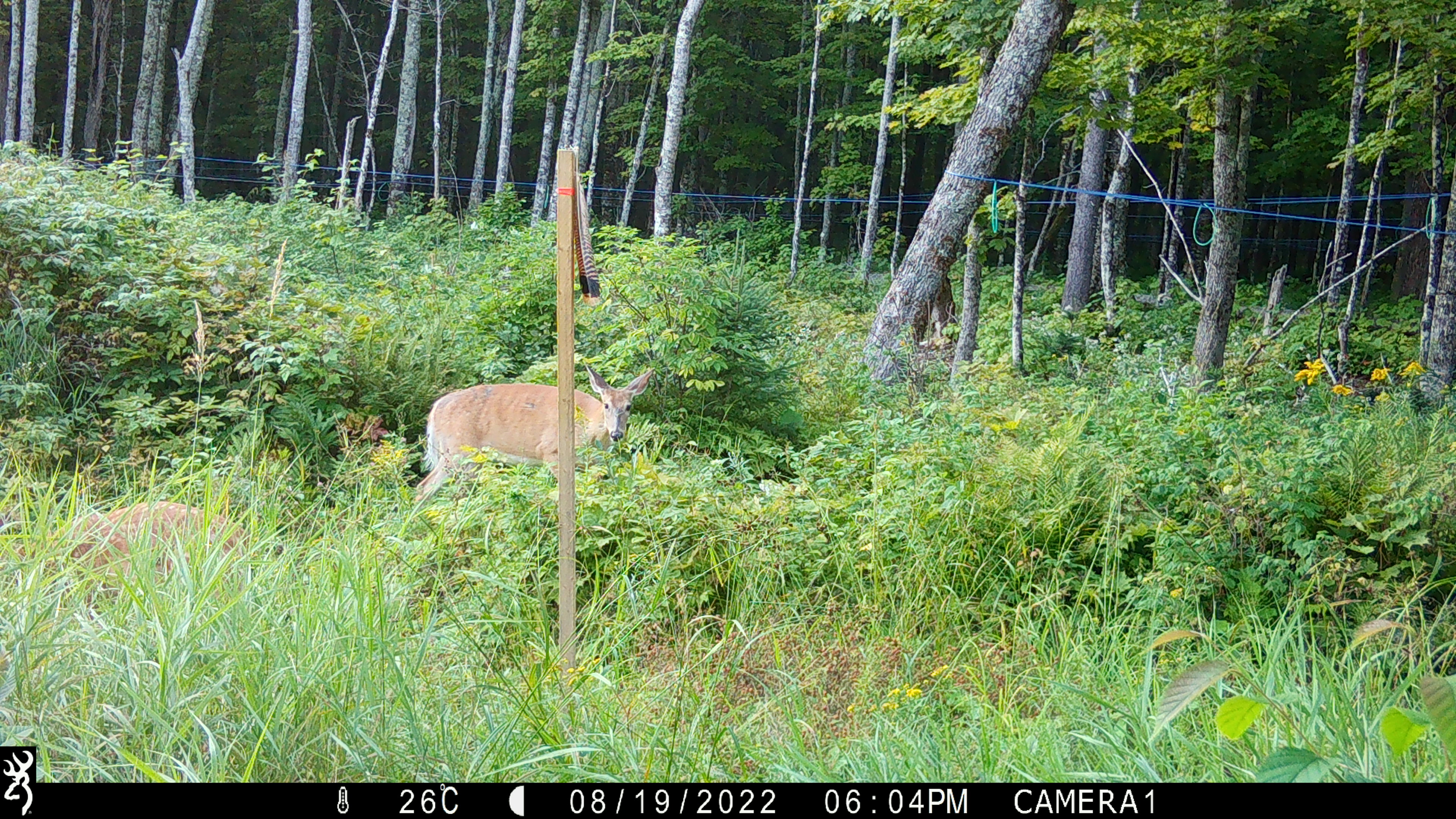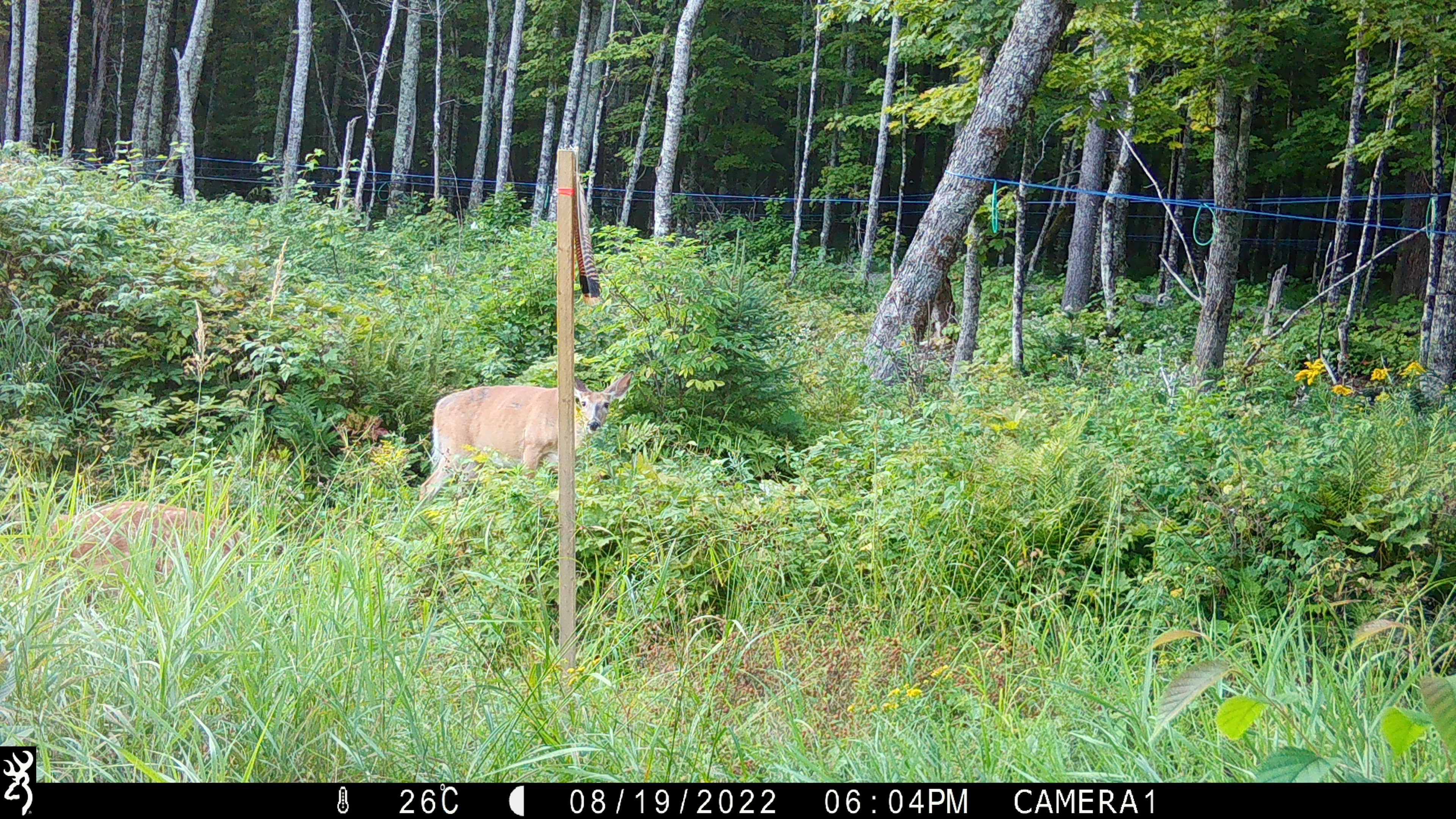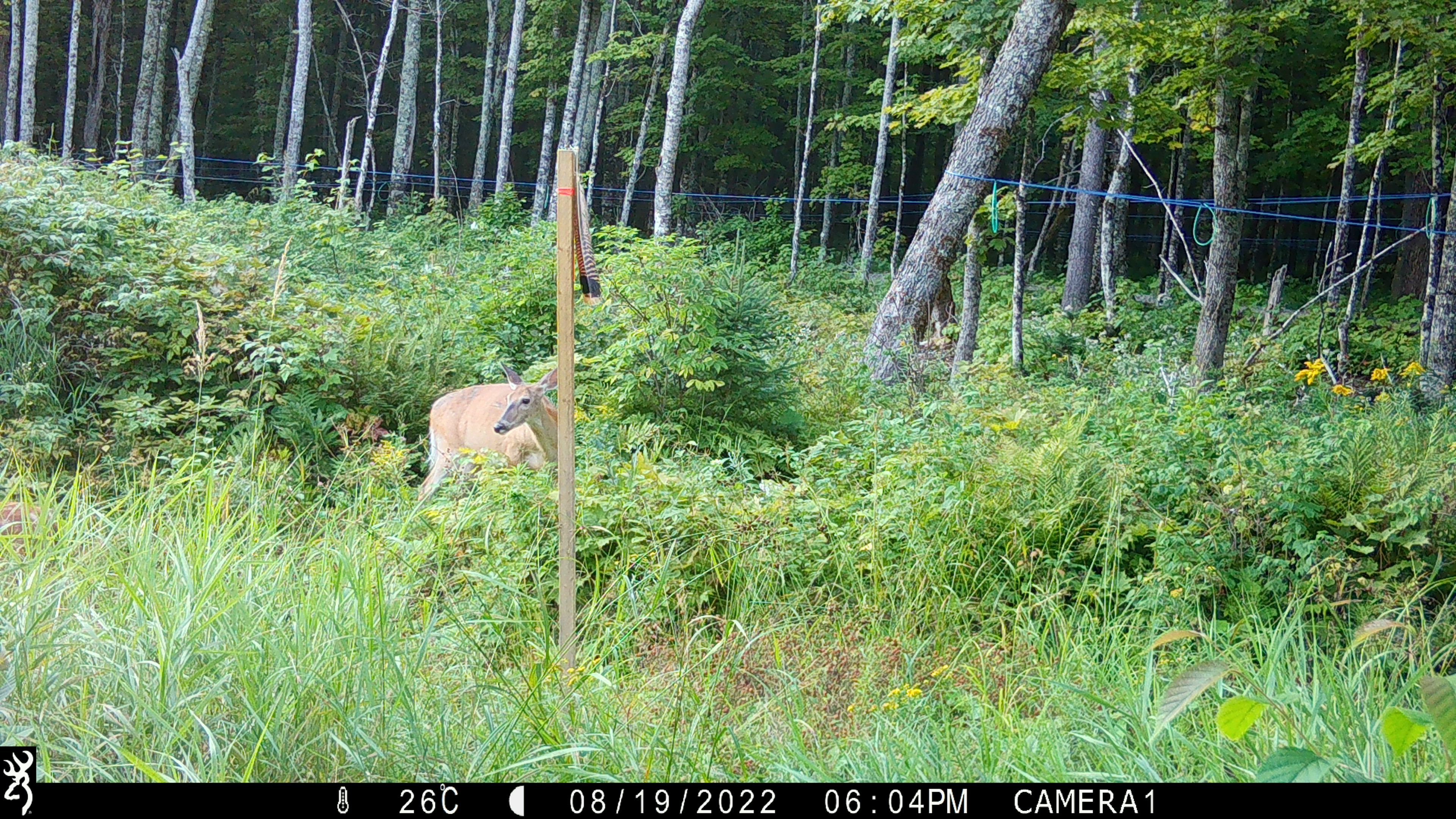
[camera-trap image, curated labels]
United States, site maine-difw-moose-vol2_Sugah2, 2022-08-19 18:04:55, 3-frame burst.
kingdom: Animalia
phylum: Chordata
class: Mammalia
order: Artiodactyla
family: Cervidae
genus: Odocoileus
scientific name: Odocoileus virginianus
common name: white-tailed deer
White-tailed deer (Odocoileus virginianus).